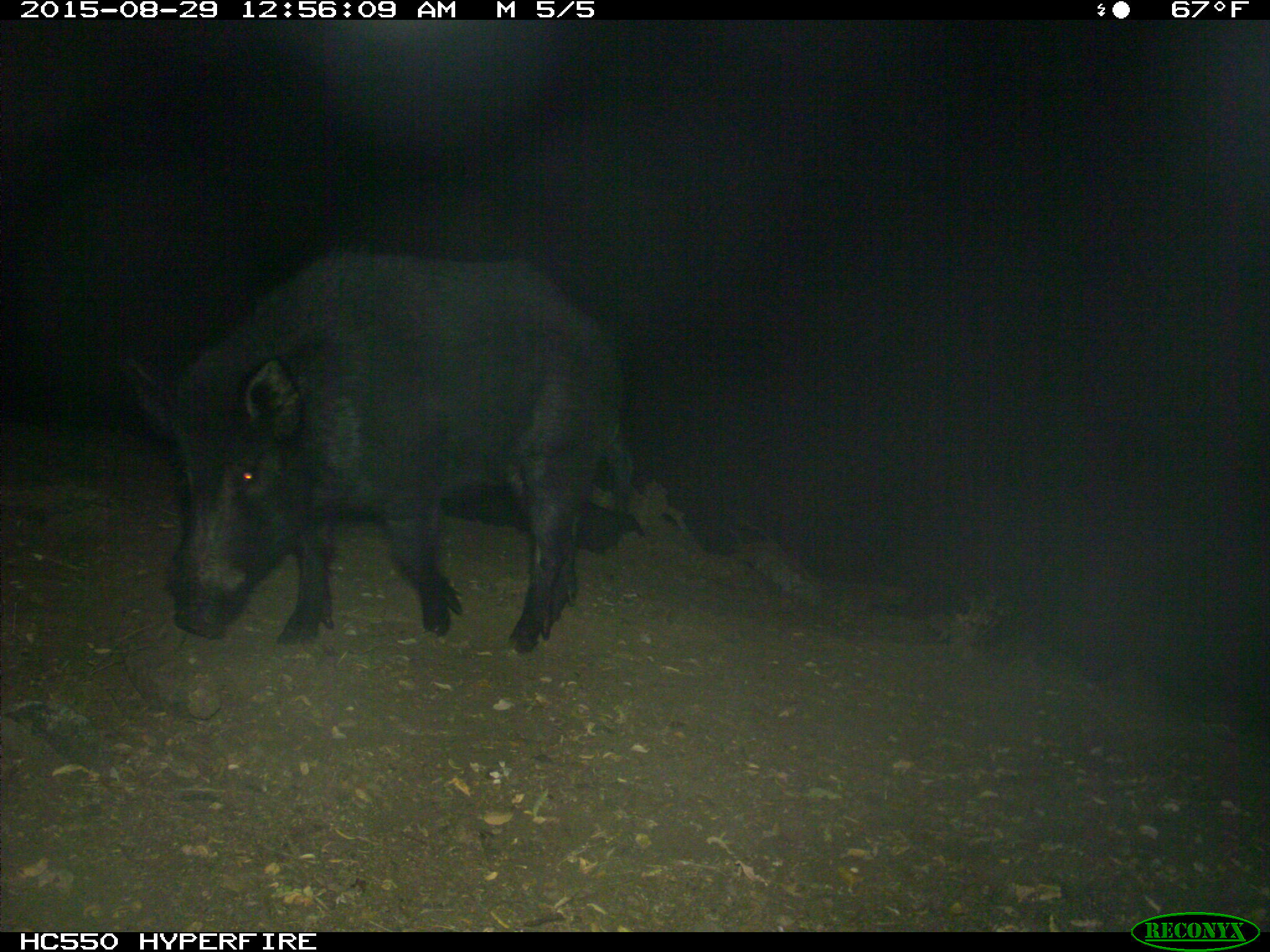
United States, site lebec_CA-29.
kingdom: Animalia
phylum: Chordata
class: Mammalia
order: Artiodactyla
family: Suidae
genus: Sus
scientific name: Sus scrofa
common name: wild boar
Sus scrofa (wild boar).